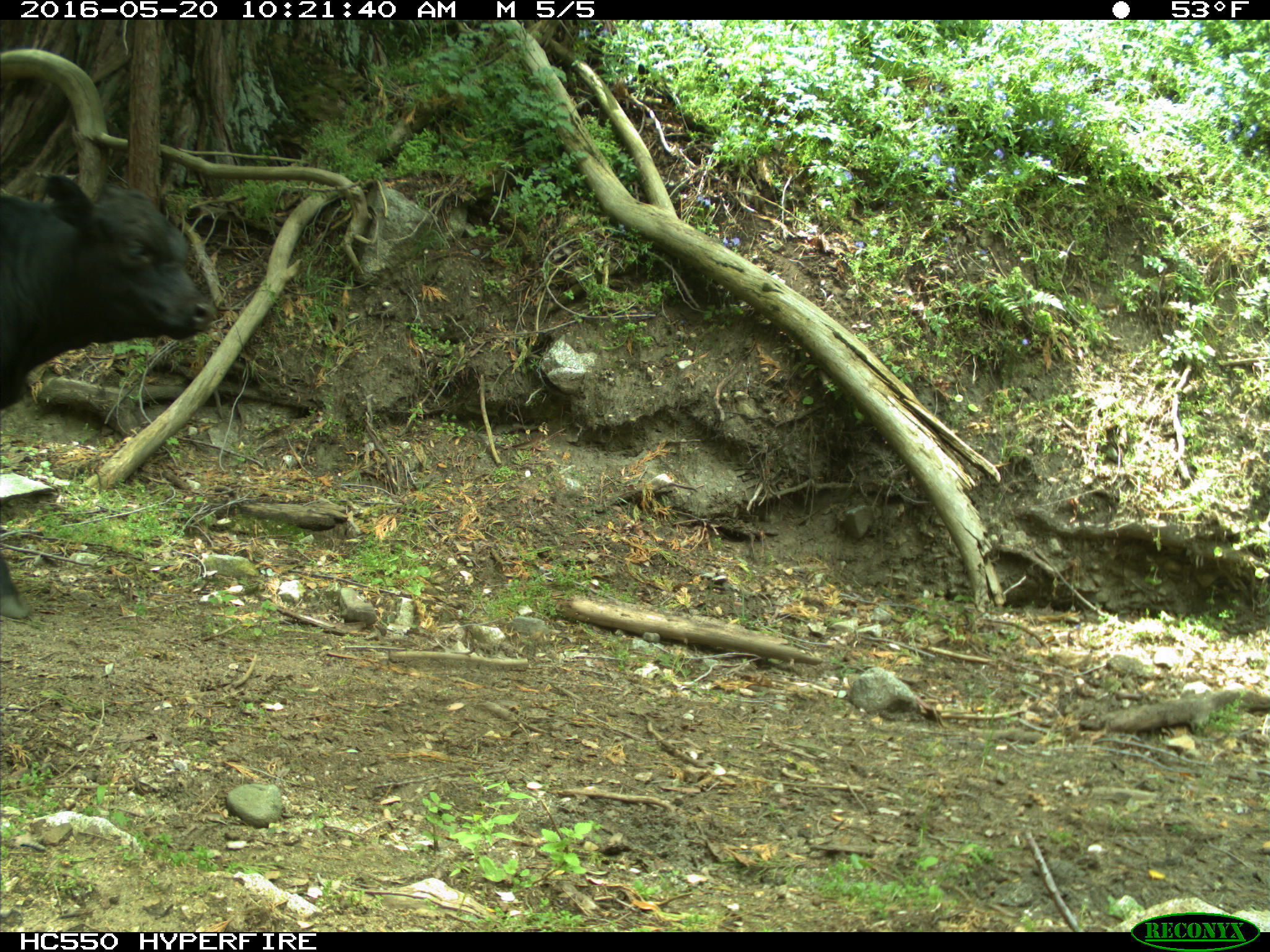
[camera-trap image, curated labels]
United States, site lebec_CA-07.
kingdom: Animalia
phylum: Chordata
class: Mammalia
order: Artiodactyla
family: Bovidae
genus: Bos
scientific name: Bos taurus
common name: domestic cow